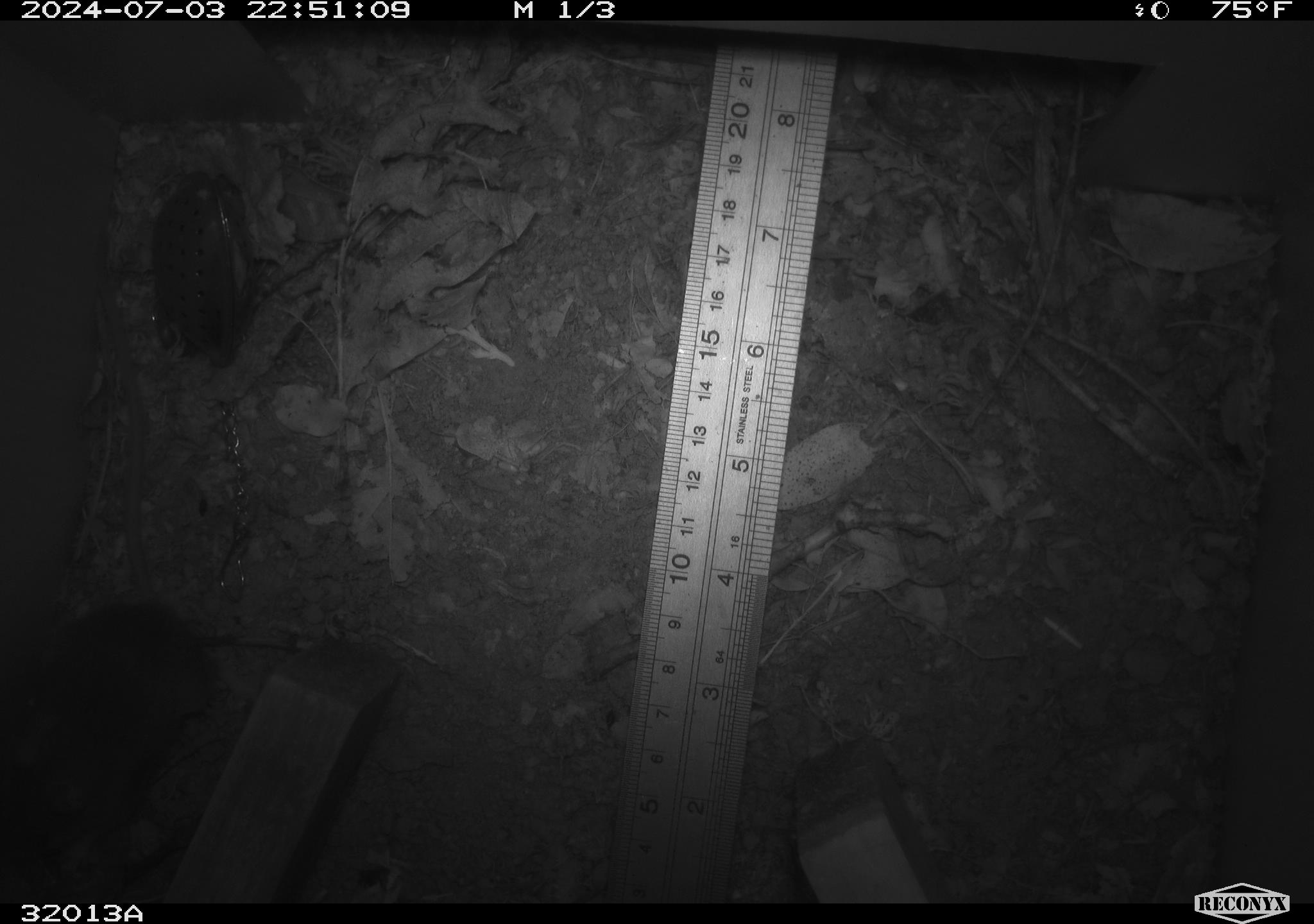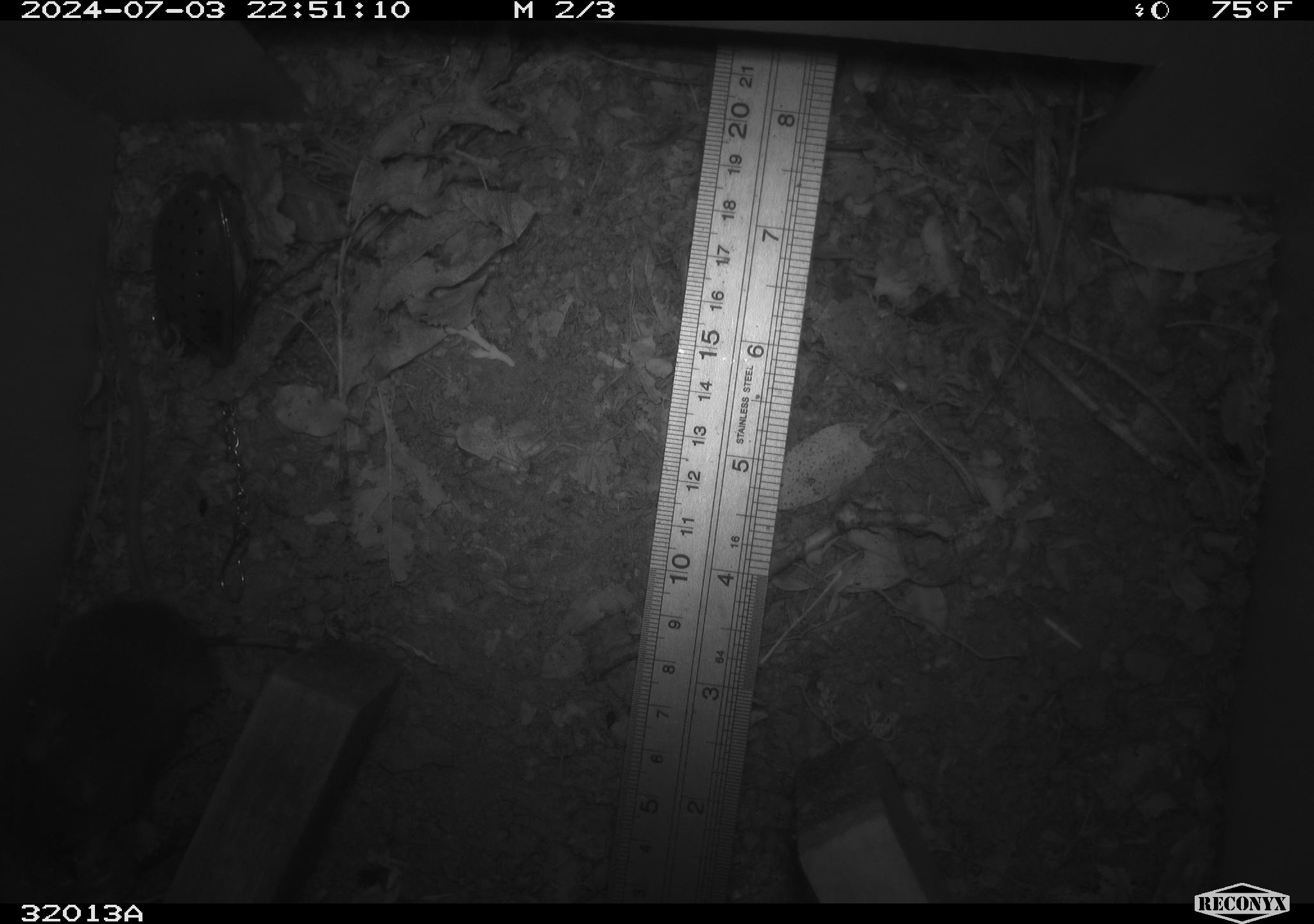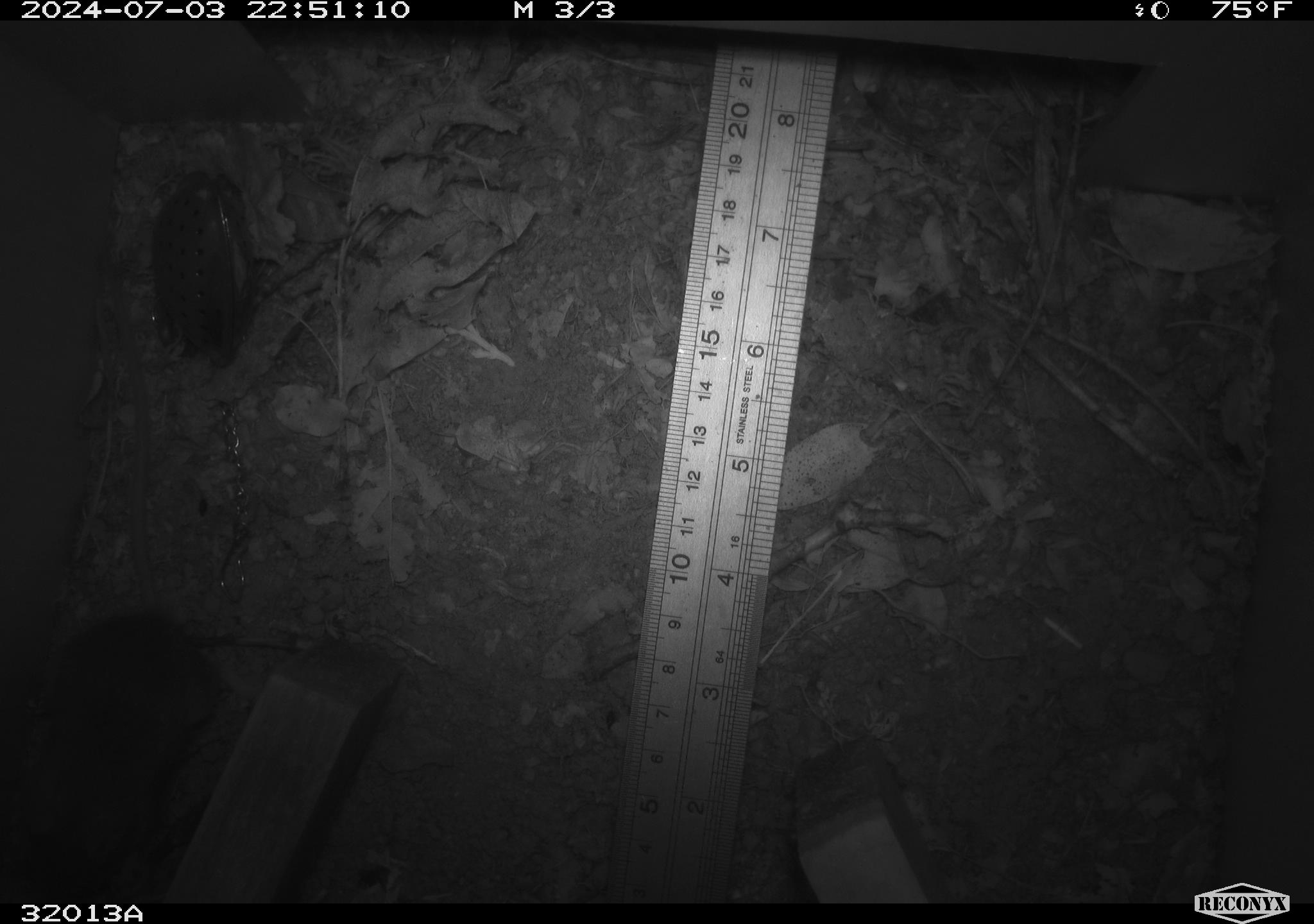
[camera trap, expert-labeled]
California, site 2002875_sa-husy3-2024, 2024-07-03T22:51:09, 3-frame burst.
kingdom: Animalia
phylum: Chordata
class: Mammalia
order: Rodentia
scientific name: Rodentia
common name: rodent